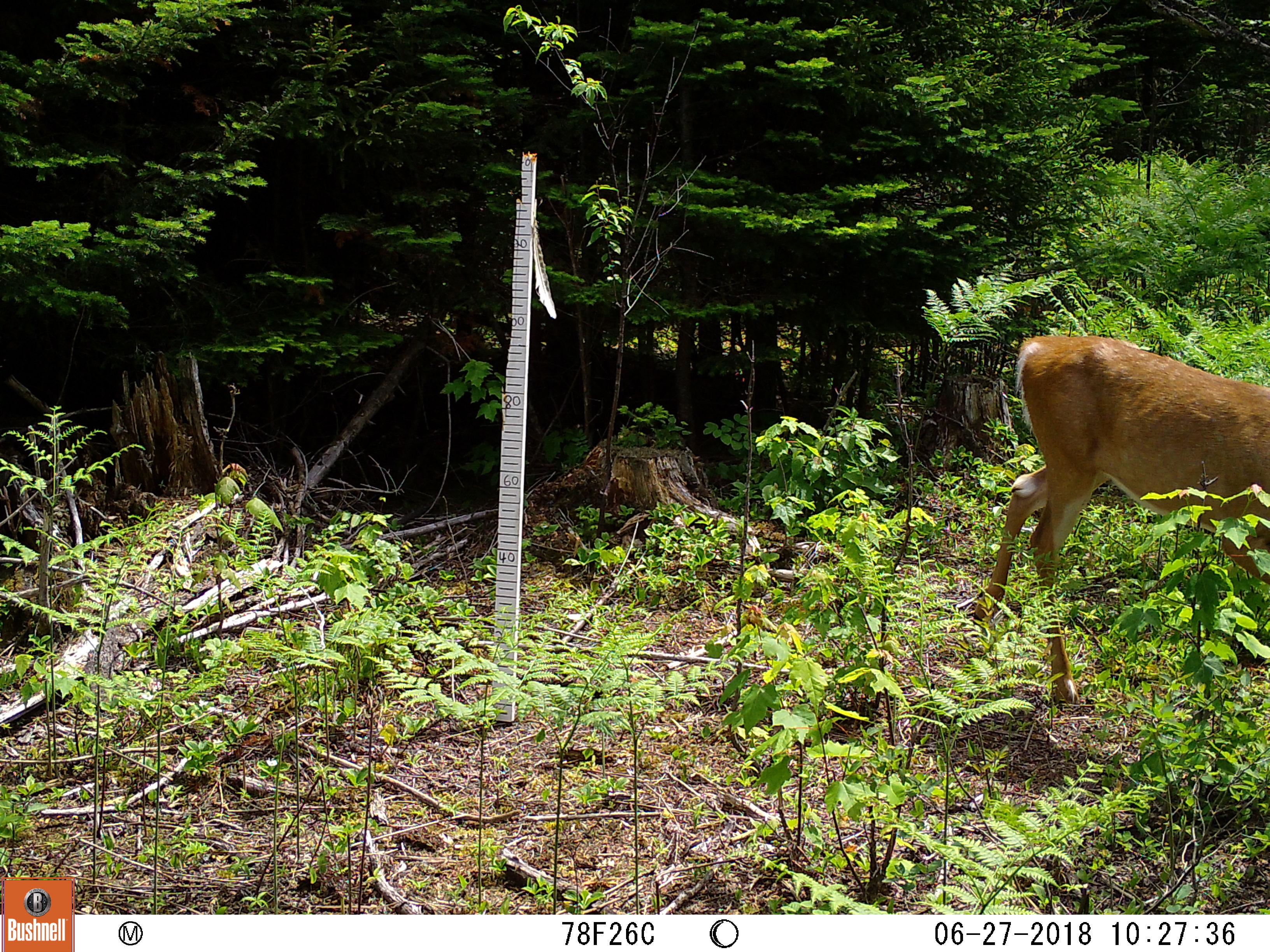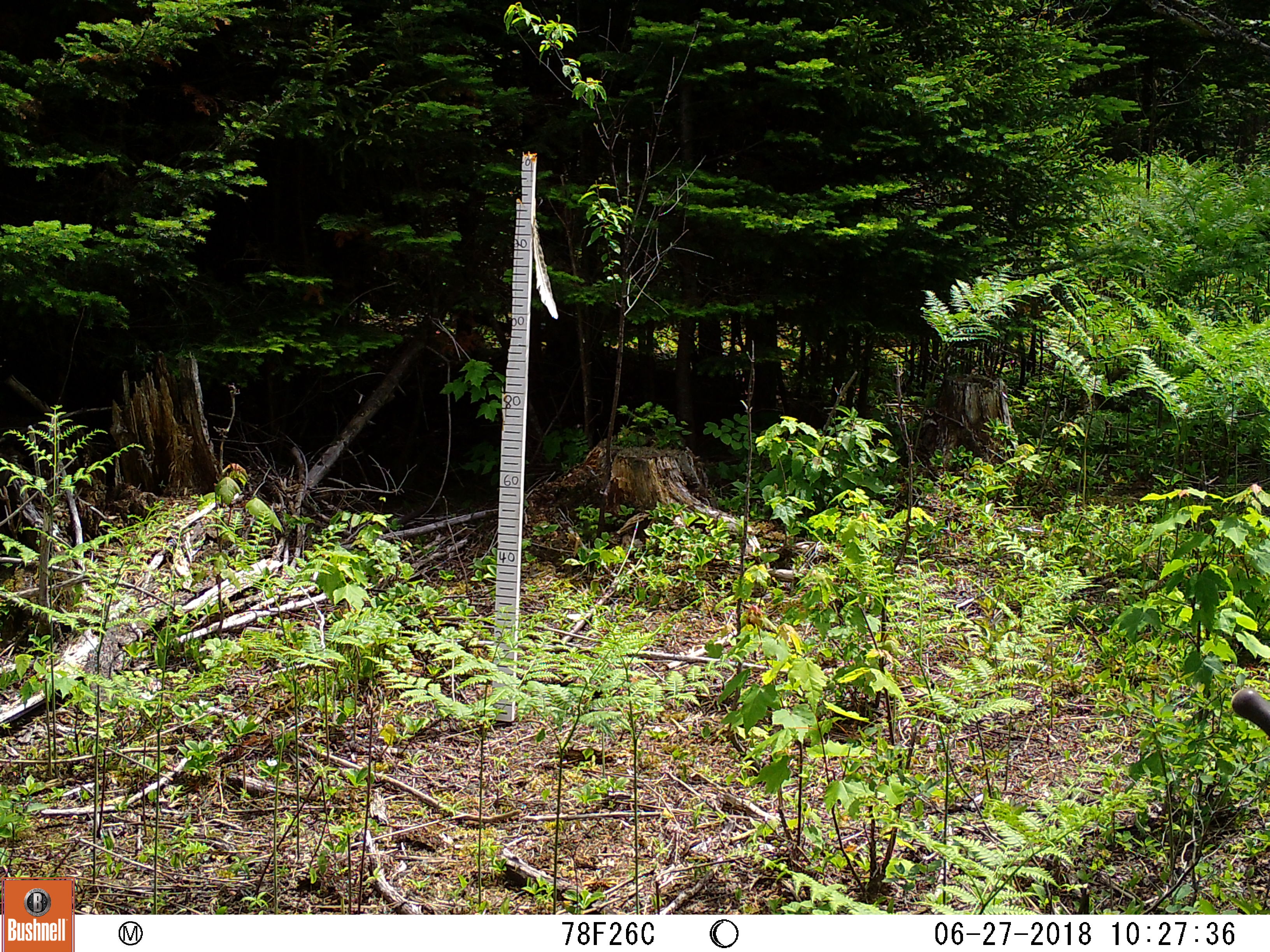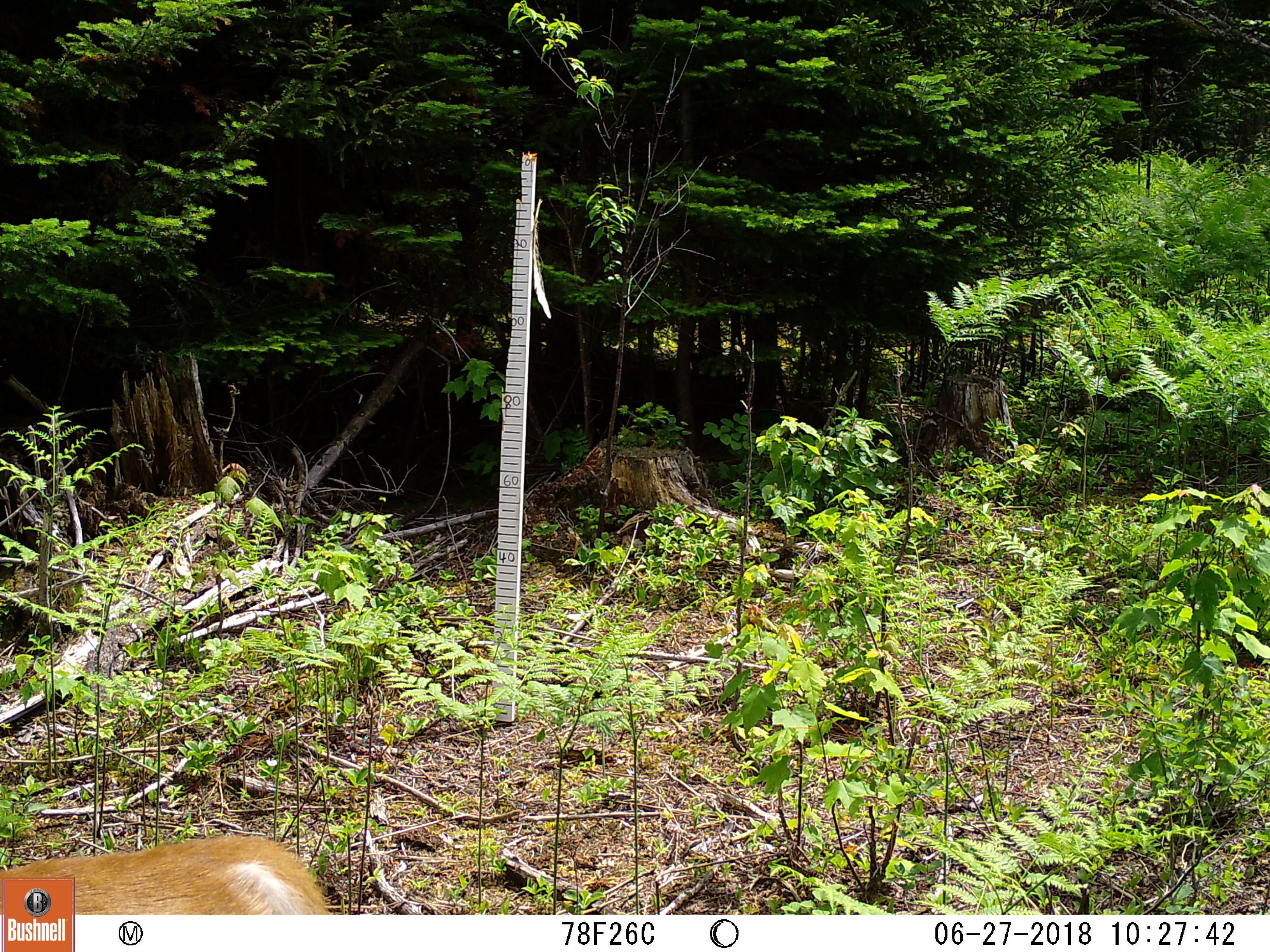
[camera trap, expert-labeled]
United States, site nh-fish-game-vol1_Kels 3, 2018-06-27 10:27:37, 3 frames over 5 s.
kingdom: Animalia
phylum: Chordata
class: Mammalia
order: Artiodactyla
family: Cervidae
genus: Odocoileus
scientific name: Odocoileus virginianus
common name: white-tailed deer